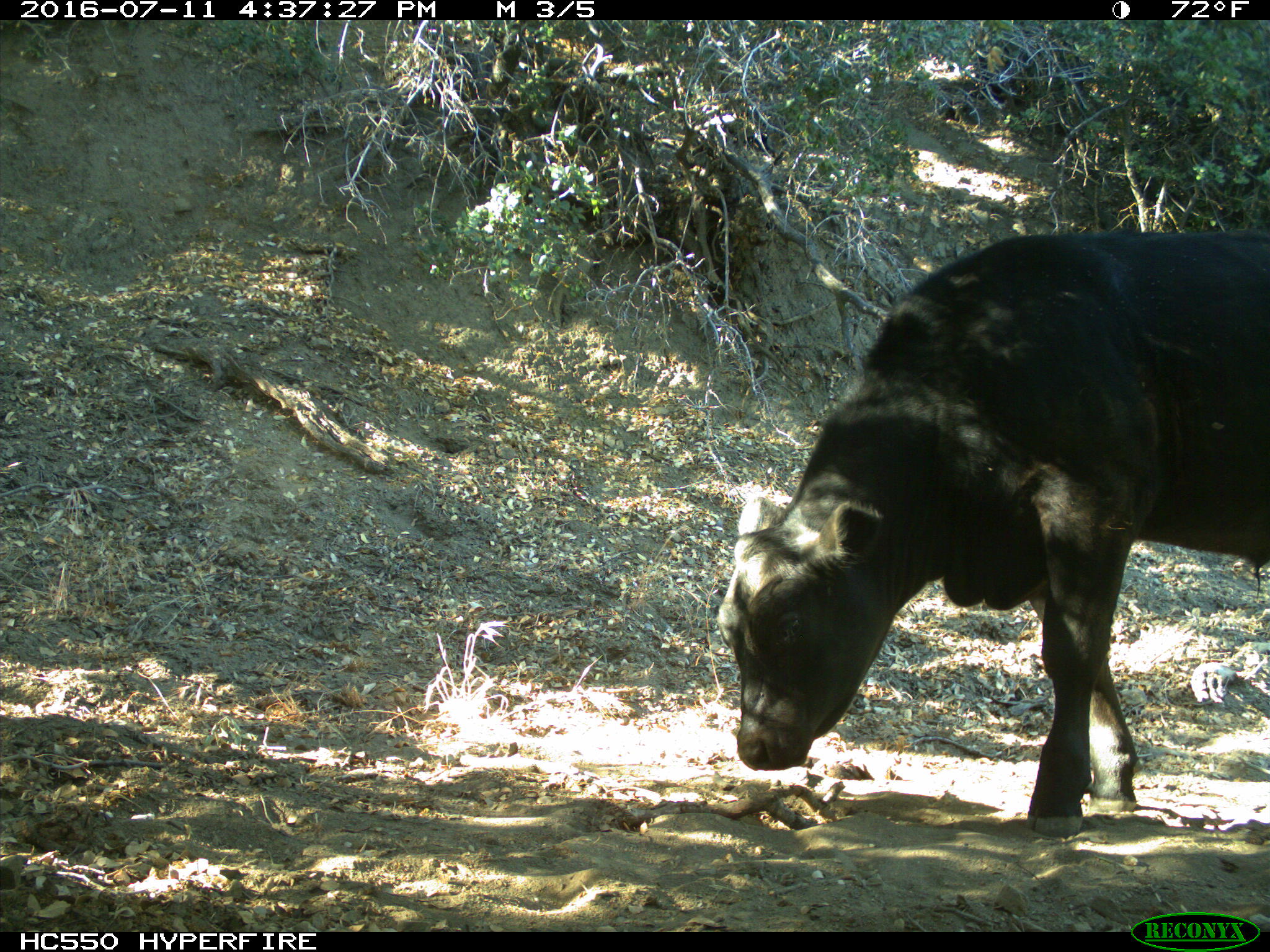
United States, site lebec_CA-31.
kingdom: Animalia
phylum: Chordata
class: Mammalia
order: Artiodactyla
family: Bovidae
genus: Bos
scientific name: Bos taurus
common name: domestic cow